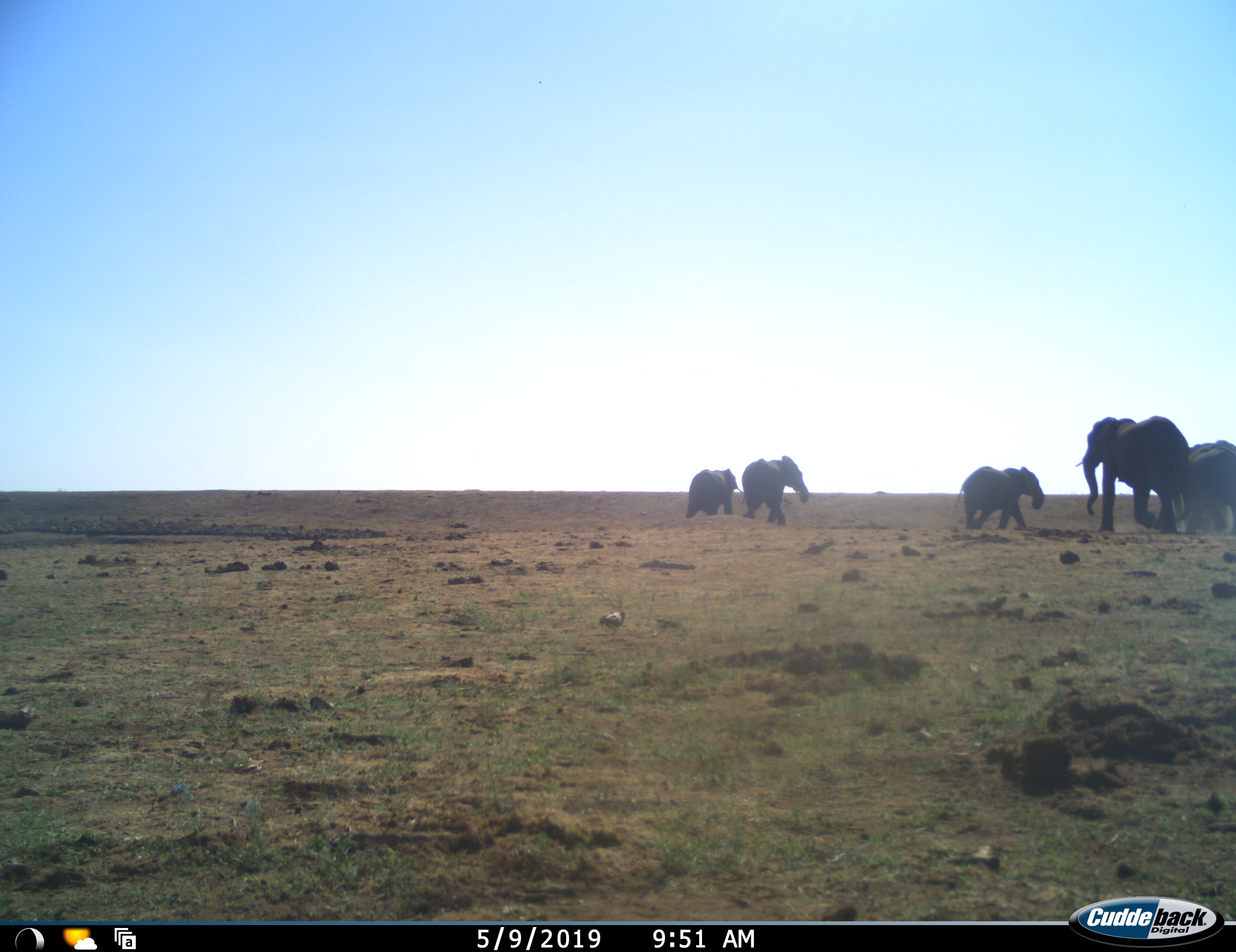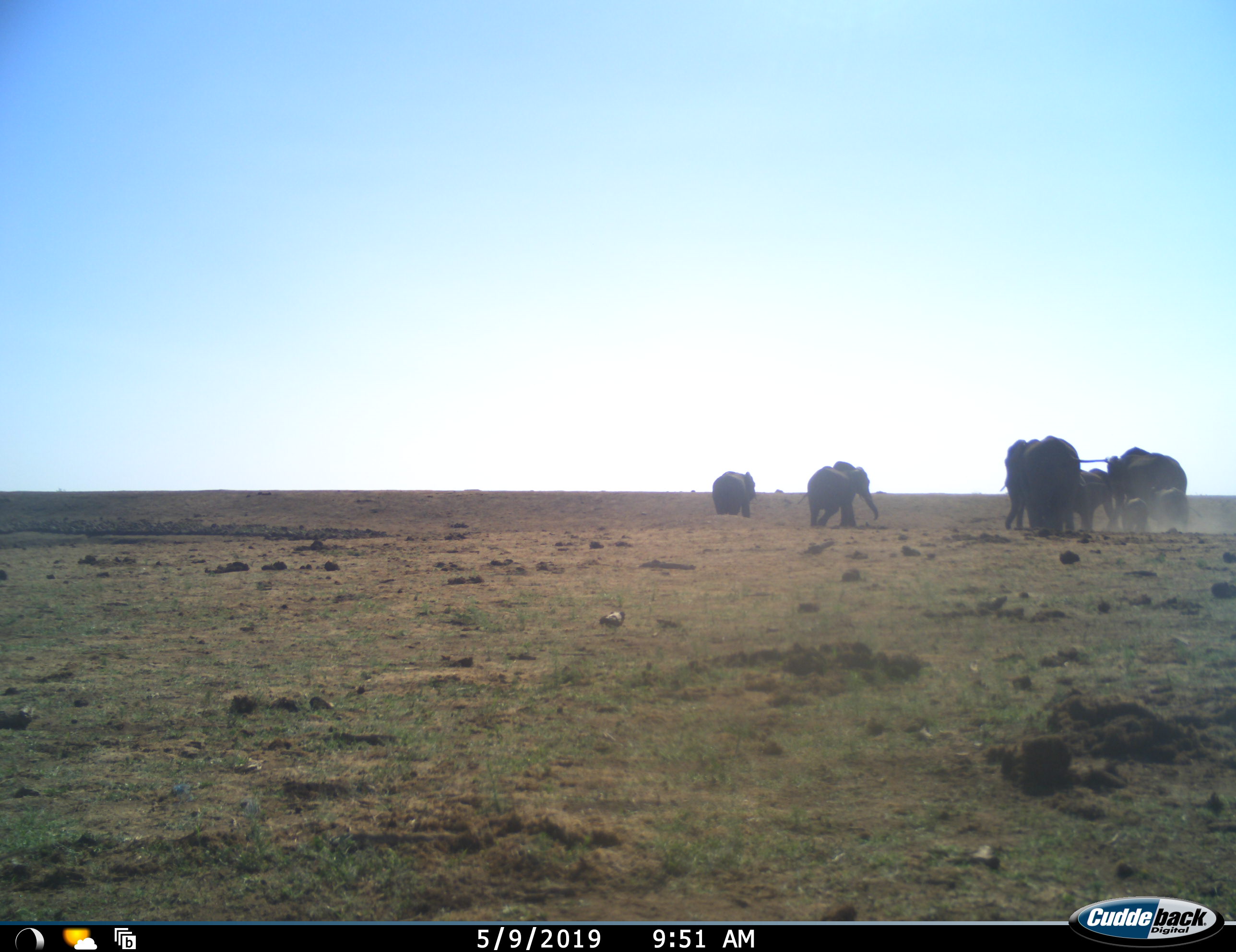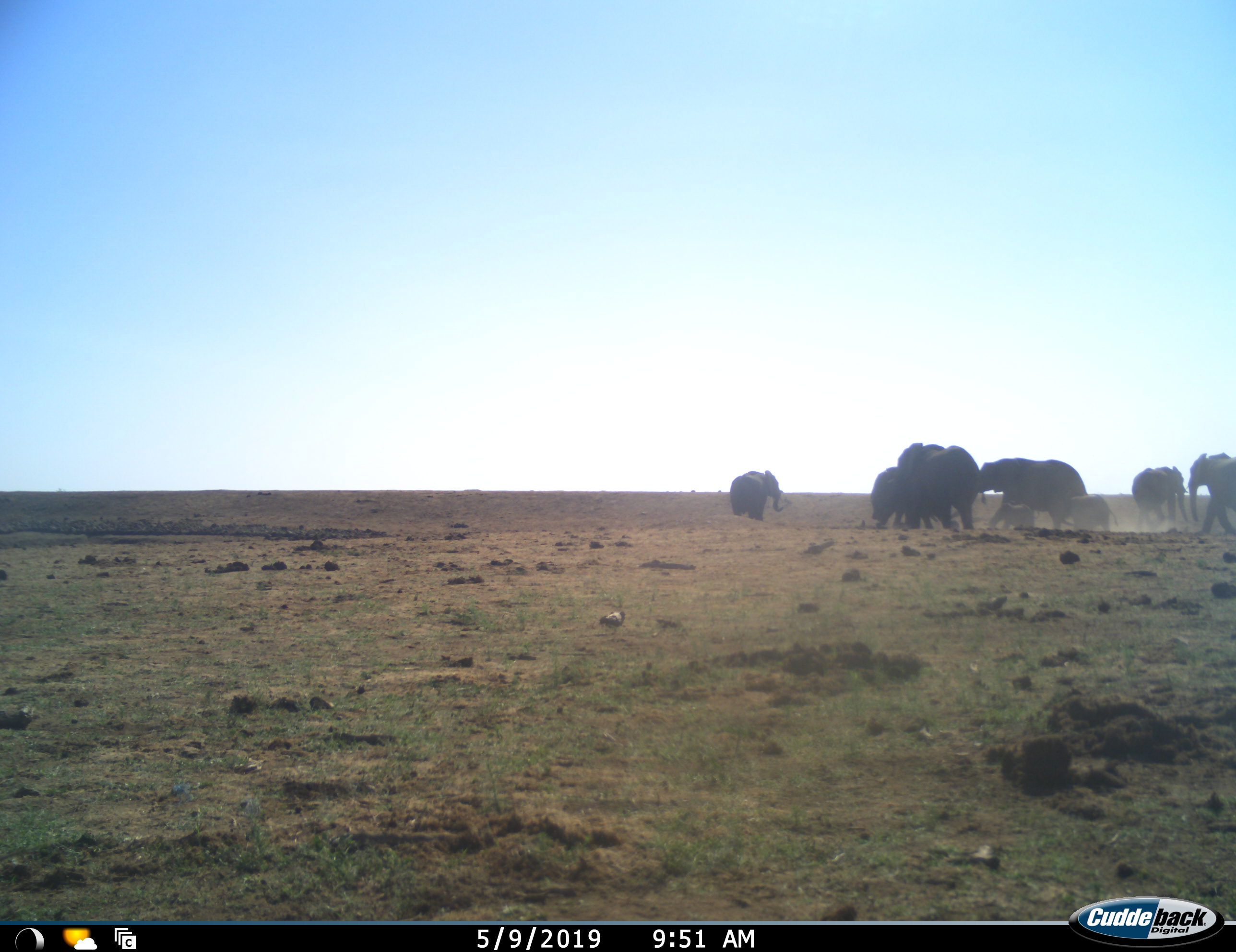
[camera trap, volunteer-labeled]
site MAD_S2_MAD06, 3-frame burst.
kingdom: Animalia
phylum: Chordata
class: Mammalia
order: Proboscidea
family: Elephantidae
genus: Loxodonta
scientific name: Loxodonta africana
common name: african bush elephant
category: elephant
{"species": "elephant (african bush elephant) (Loxodonta africana)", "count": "8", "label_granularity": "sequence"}